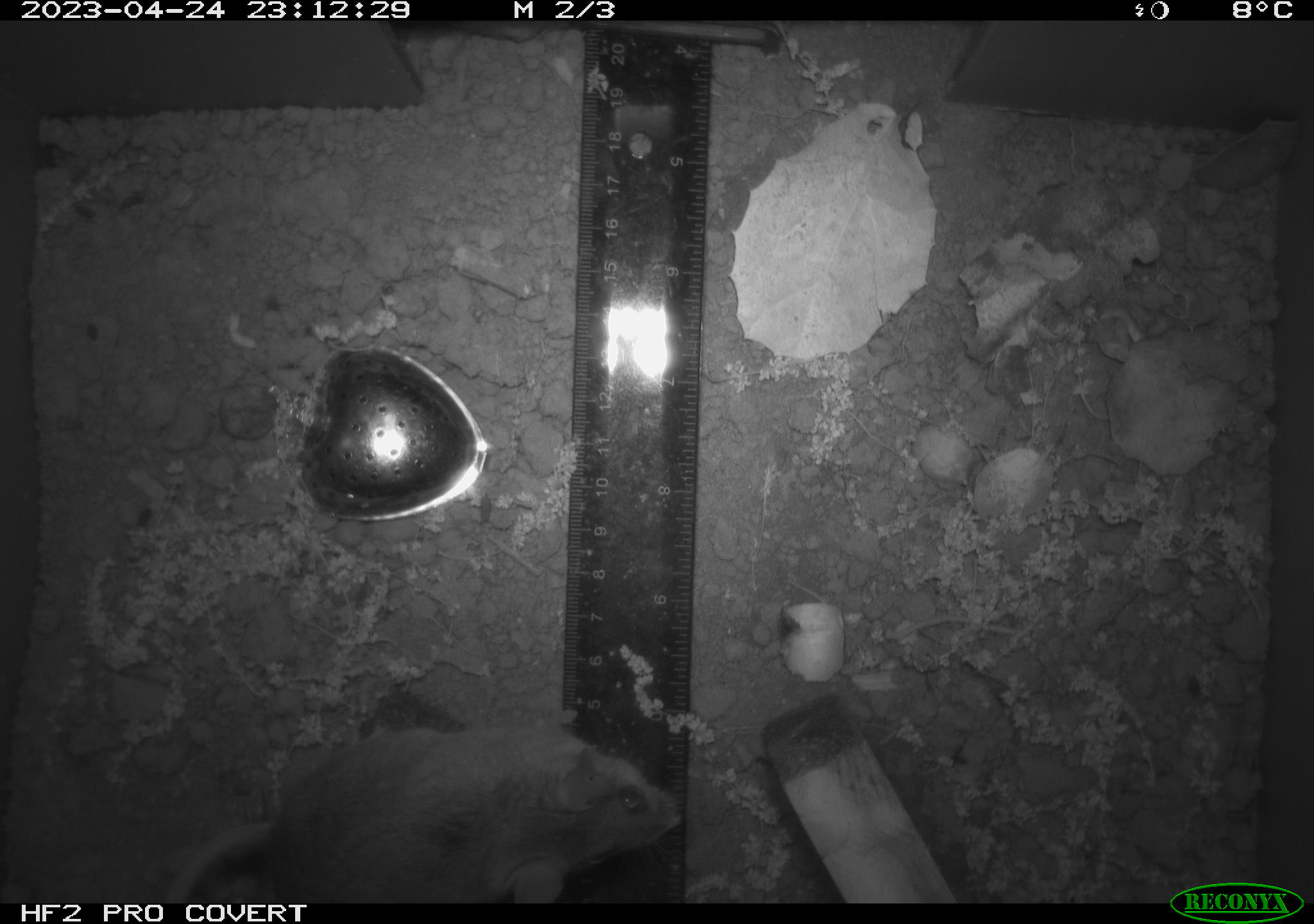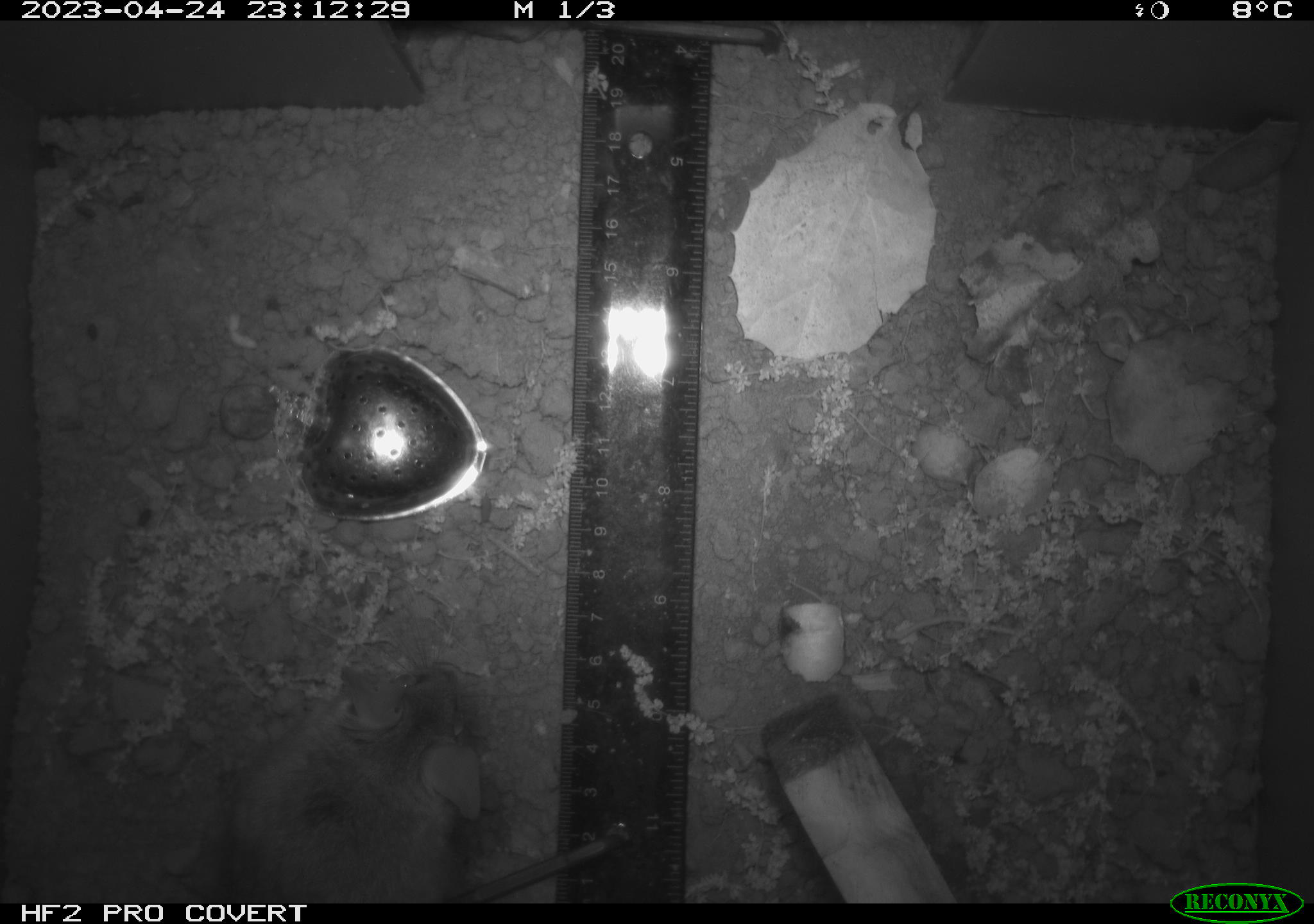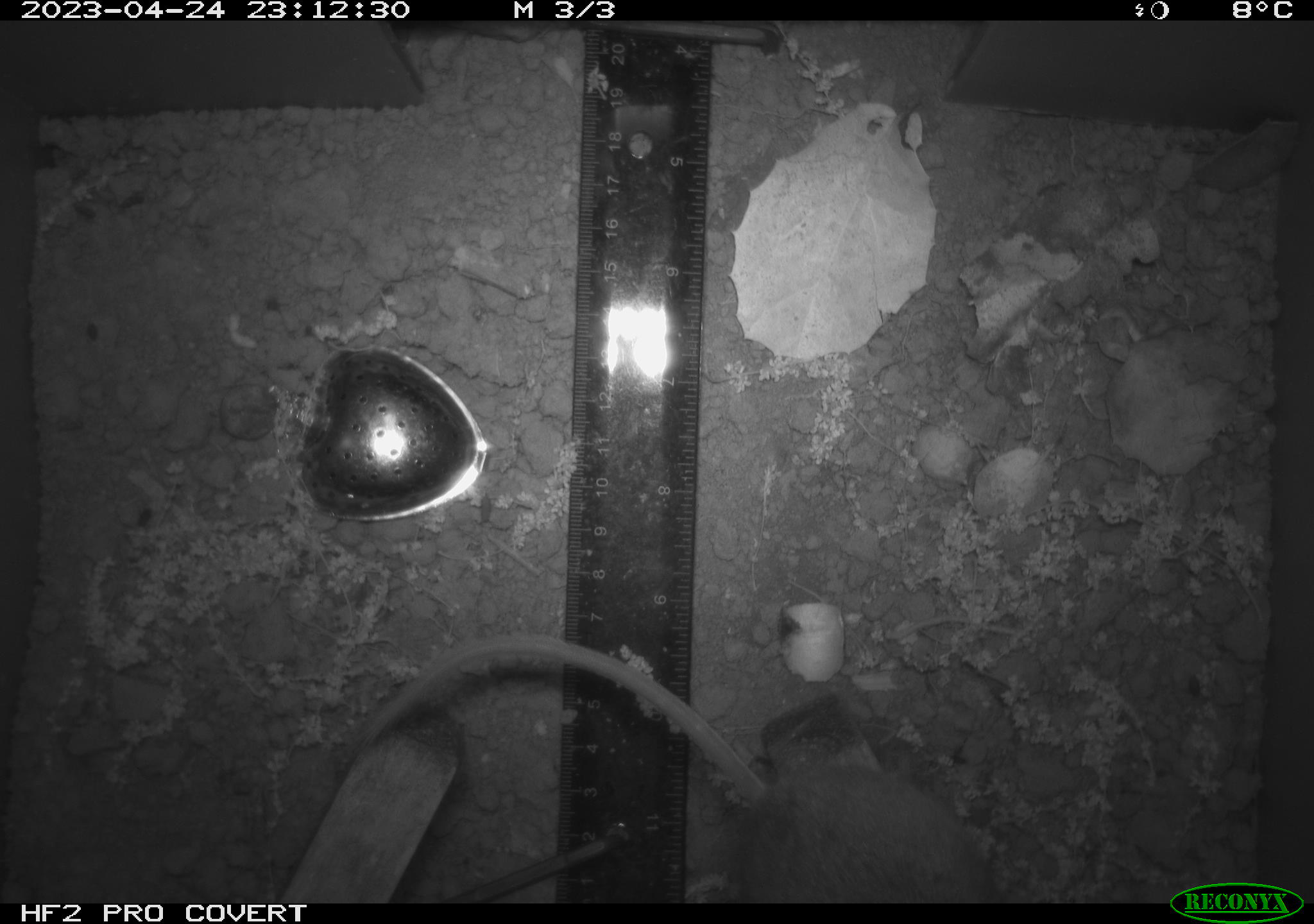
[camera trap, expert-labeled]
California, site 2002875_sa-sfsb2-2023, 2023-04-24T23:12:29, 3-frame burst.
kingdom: Animalia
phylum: Chordata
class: Mammalia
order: Rodentia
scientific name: Rodentia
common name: mouse species